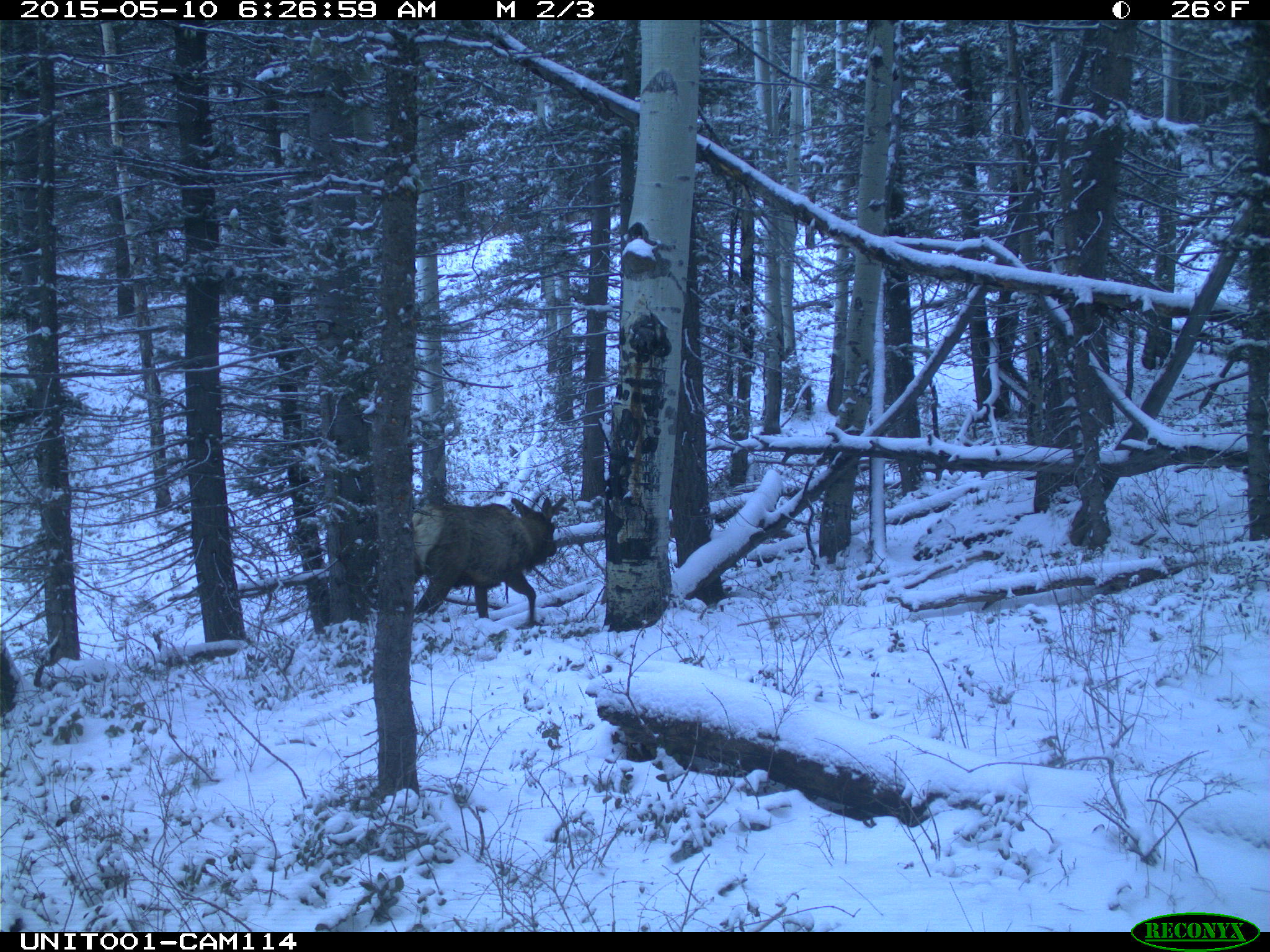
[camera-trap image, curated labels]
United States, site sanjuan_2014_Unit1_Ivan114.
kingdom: Animalia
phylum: Chordata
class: Mammalia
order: Artiodactyla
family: Cervidae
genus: Cervus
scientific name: Cervus elaphus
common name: red deer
Cervus elaphus (red deer).